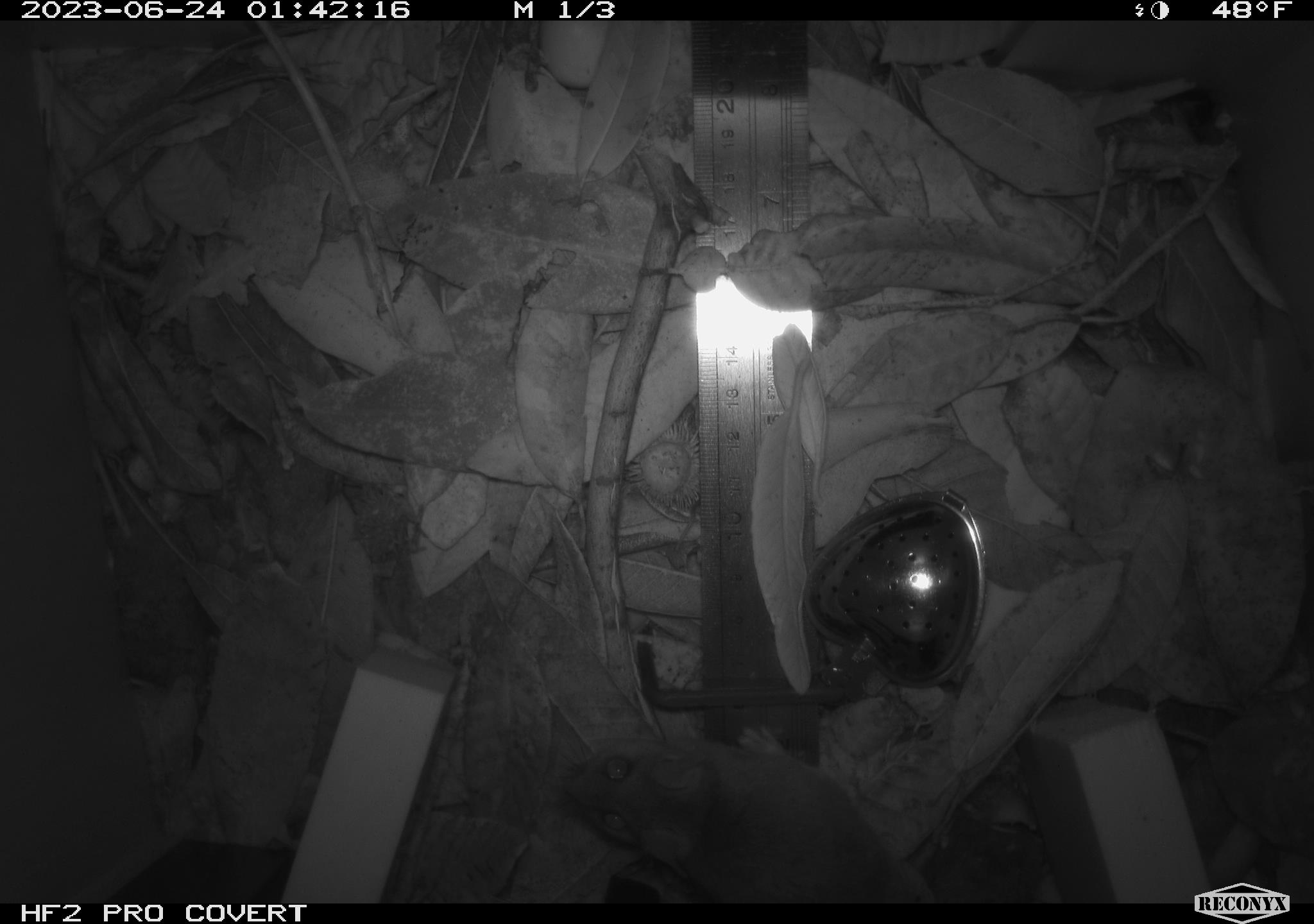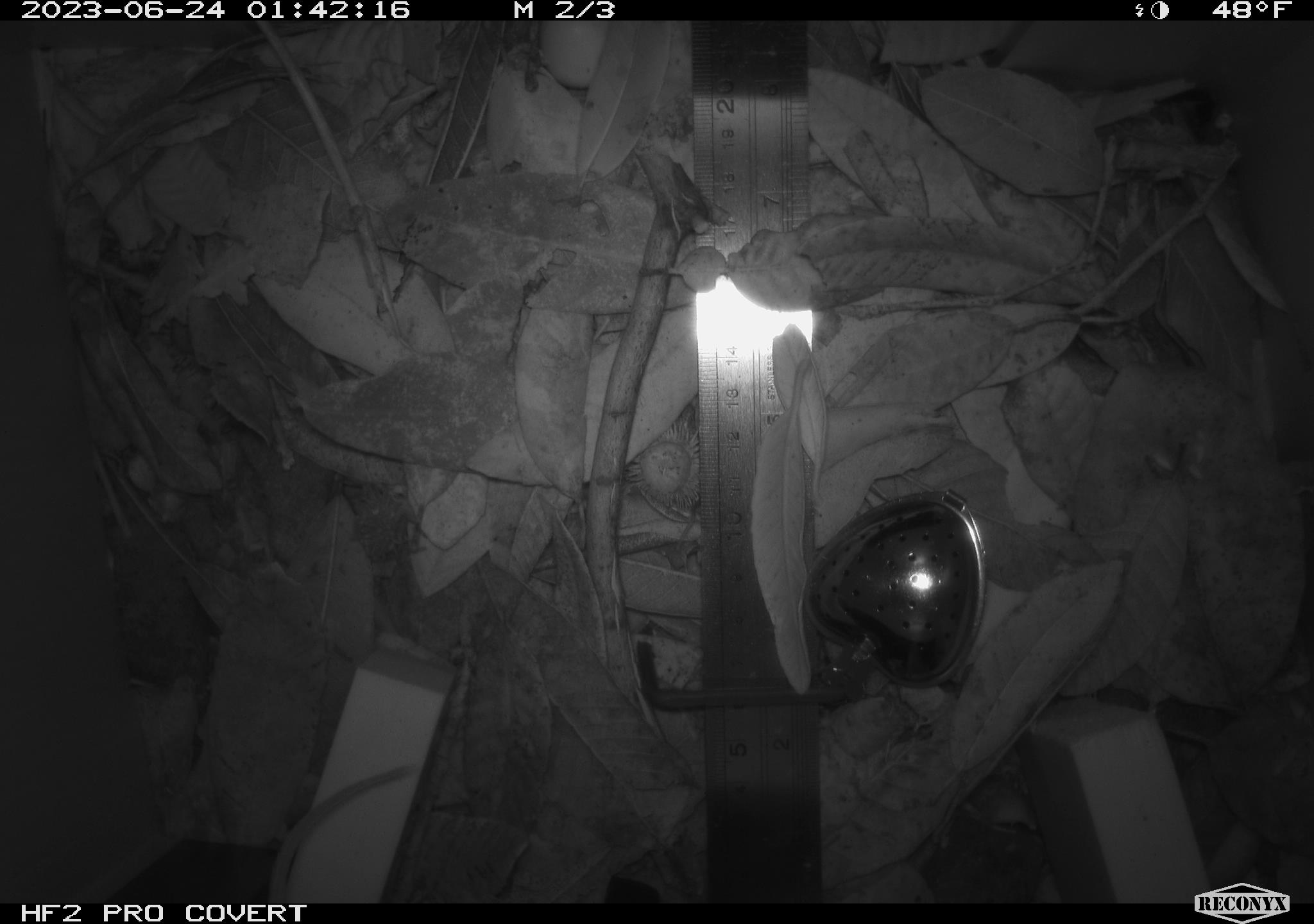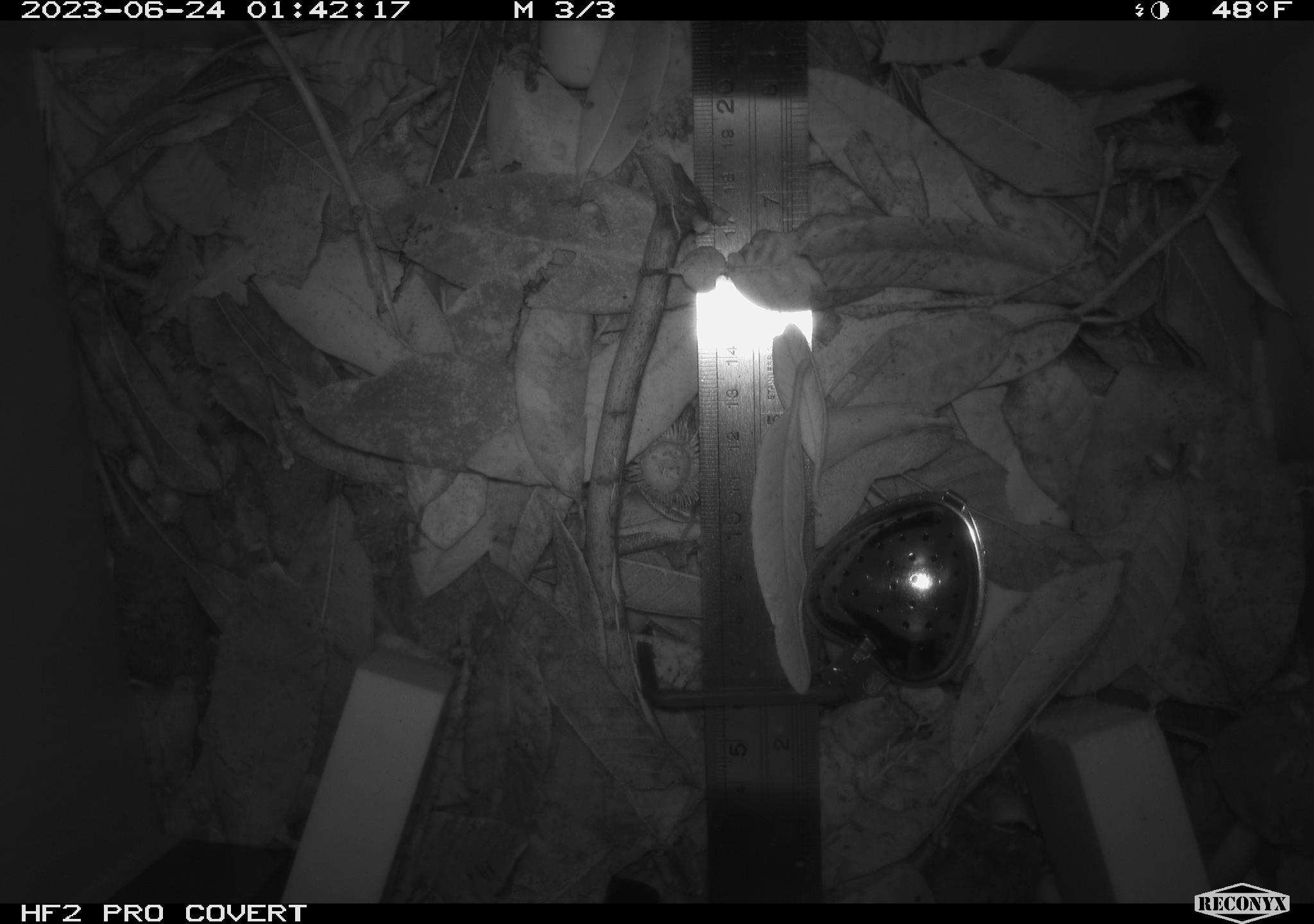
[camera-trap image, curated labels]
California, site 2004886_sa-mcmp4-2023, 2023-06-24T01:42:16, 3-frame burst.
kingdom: Animalia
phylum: Chordata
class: Mammalia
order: Rodentia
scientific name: Rodentia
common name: mouse species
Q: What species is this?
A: Mouse species (Rodentia).